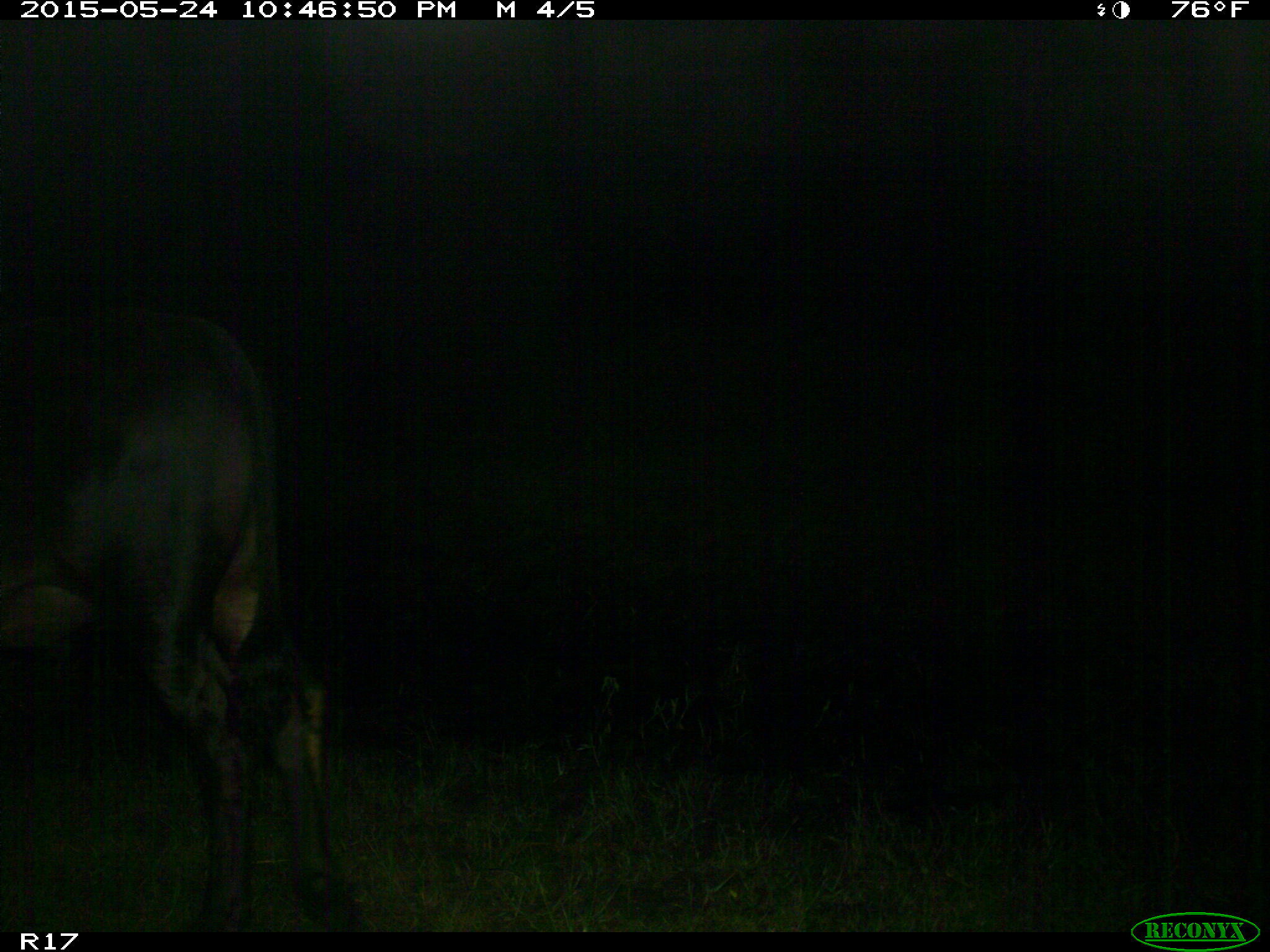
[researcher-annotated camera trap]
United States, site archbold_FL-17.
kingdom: Animalia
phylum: Chordata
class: Mammalia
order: Artiodactyla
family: Bovidae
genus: Bos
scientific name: Bos taurus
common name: domestic cow